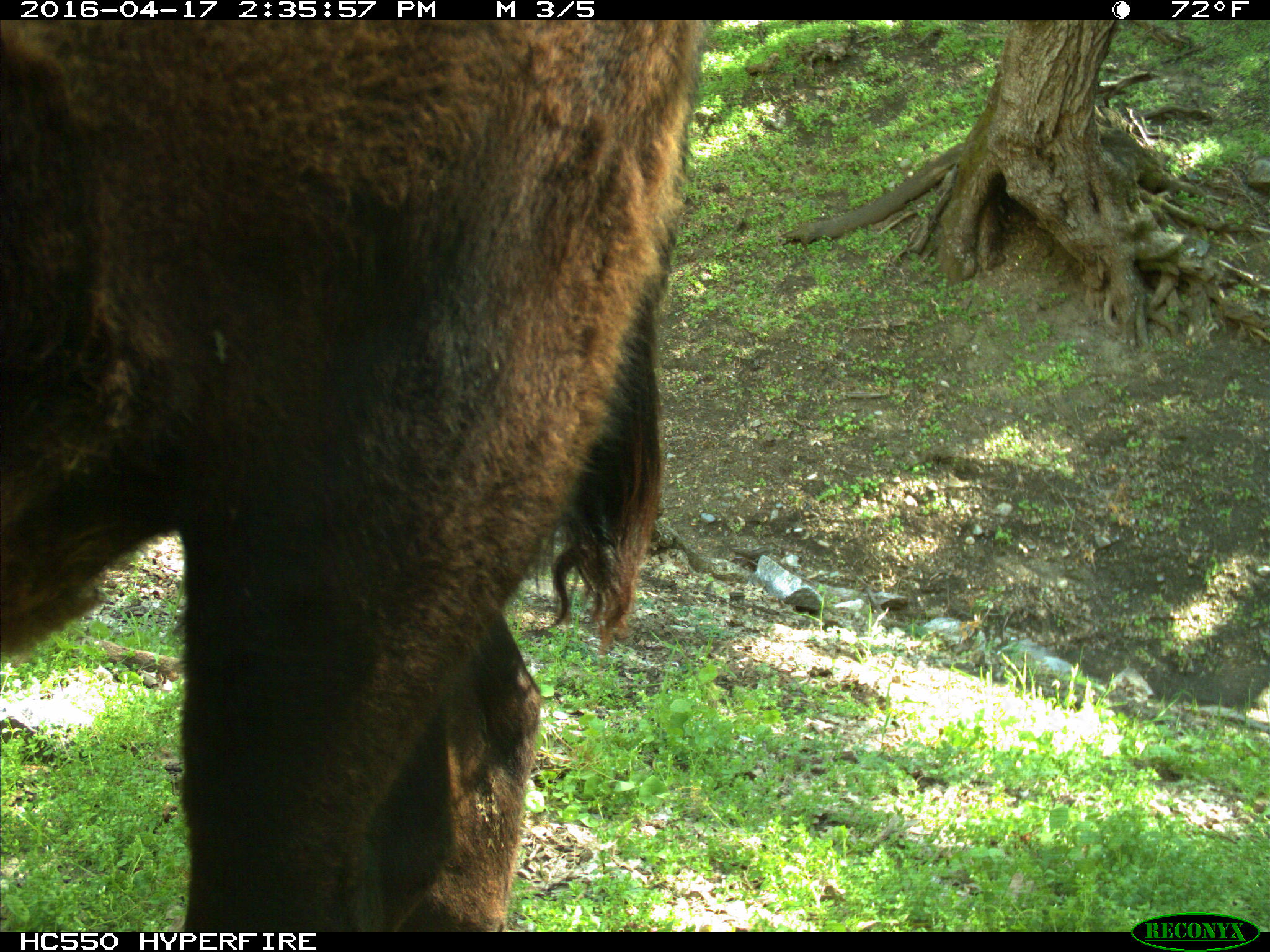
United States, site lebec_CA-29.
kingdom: Animalia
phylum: Chordata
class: Mammalia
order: Artiodactyla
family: Bovidae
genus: Bos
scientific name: Bos taurus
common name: domestic cow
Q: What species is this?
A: Bos taurus (domestic cow).